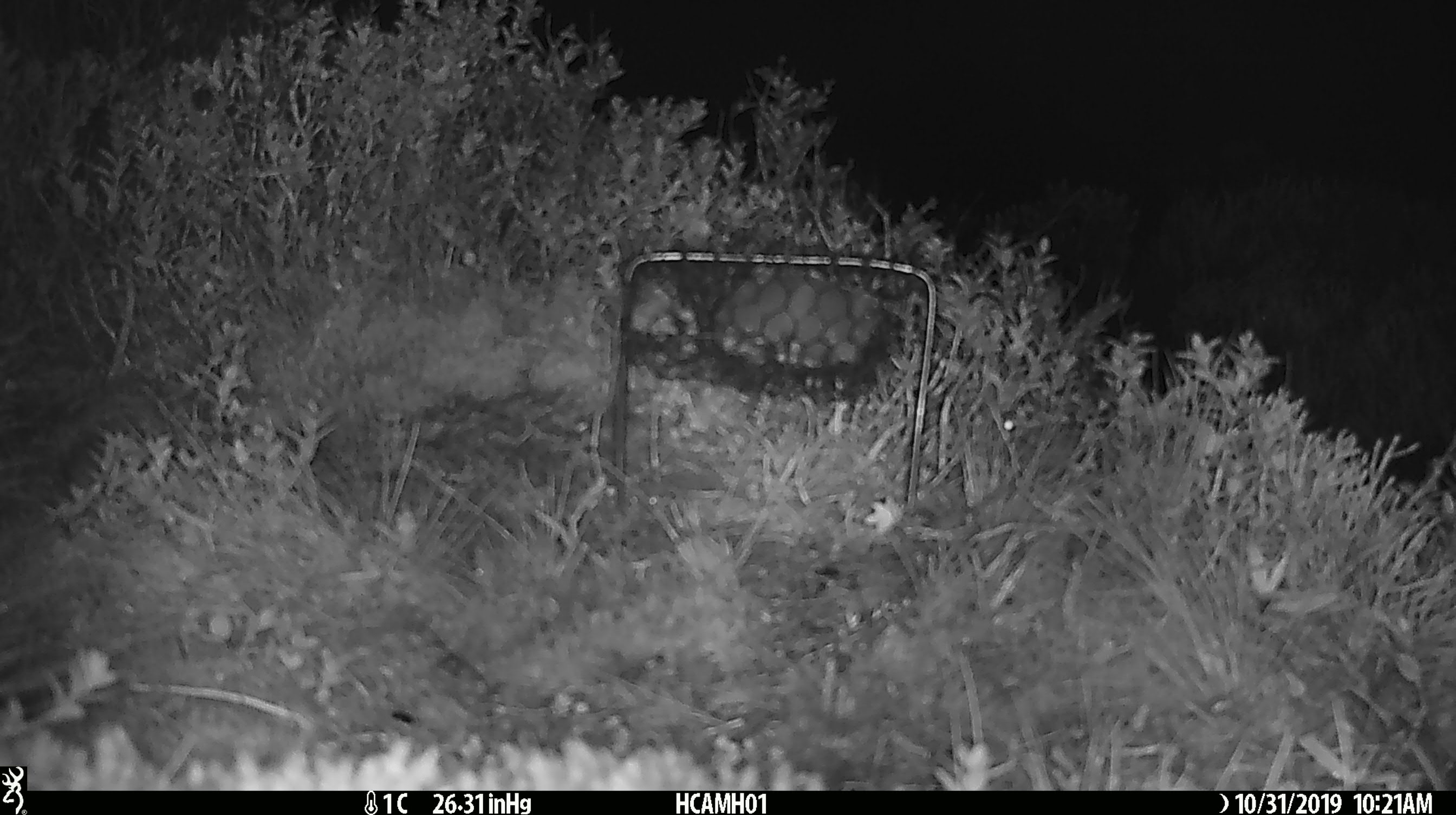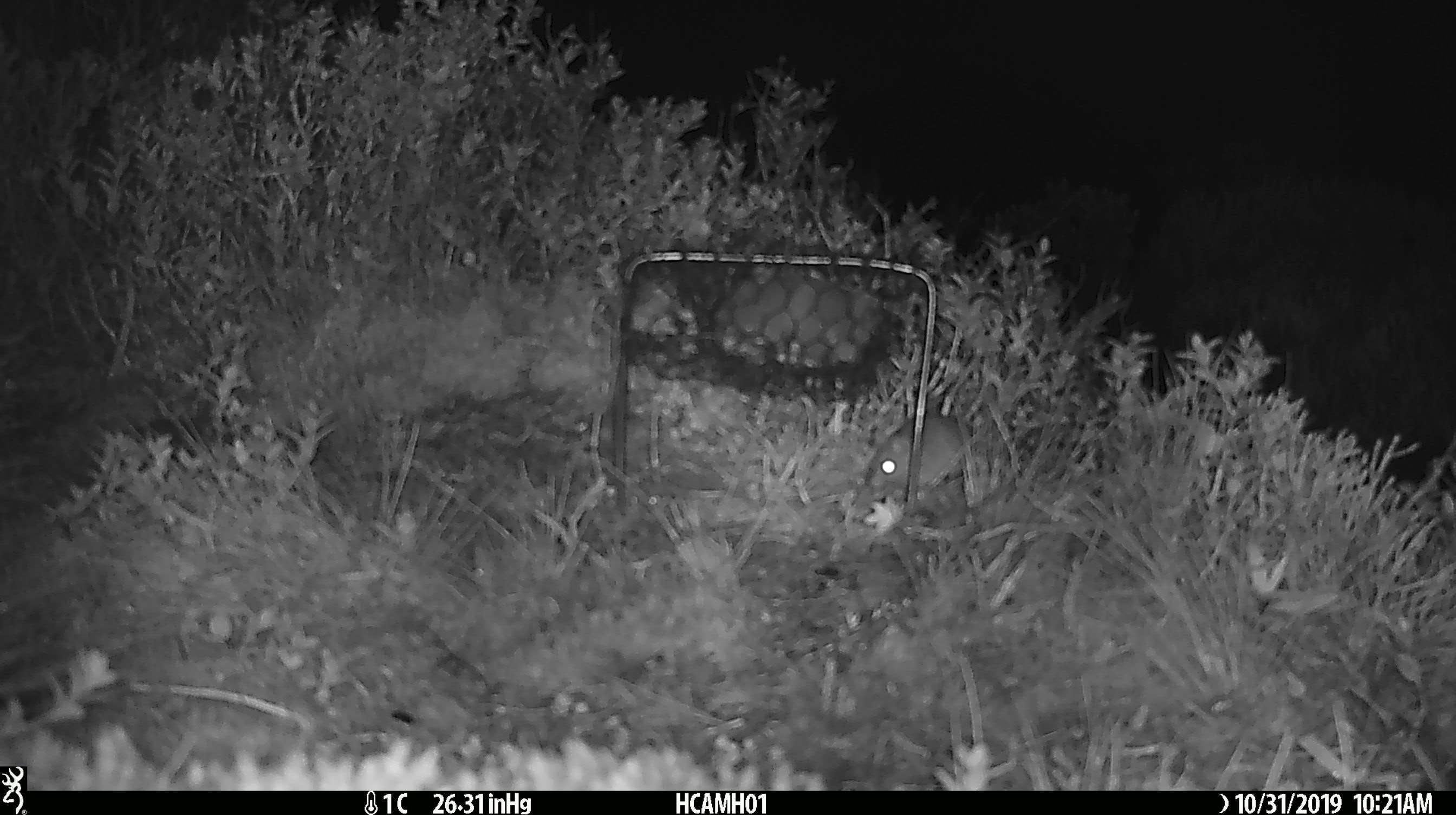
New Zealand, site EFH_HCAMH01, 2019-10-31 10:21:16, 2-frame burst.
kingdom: Animalia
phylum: Chordata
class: Mammalia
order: Rodentia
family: Muridae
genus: Mus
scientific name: Mus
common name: mouse